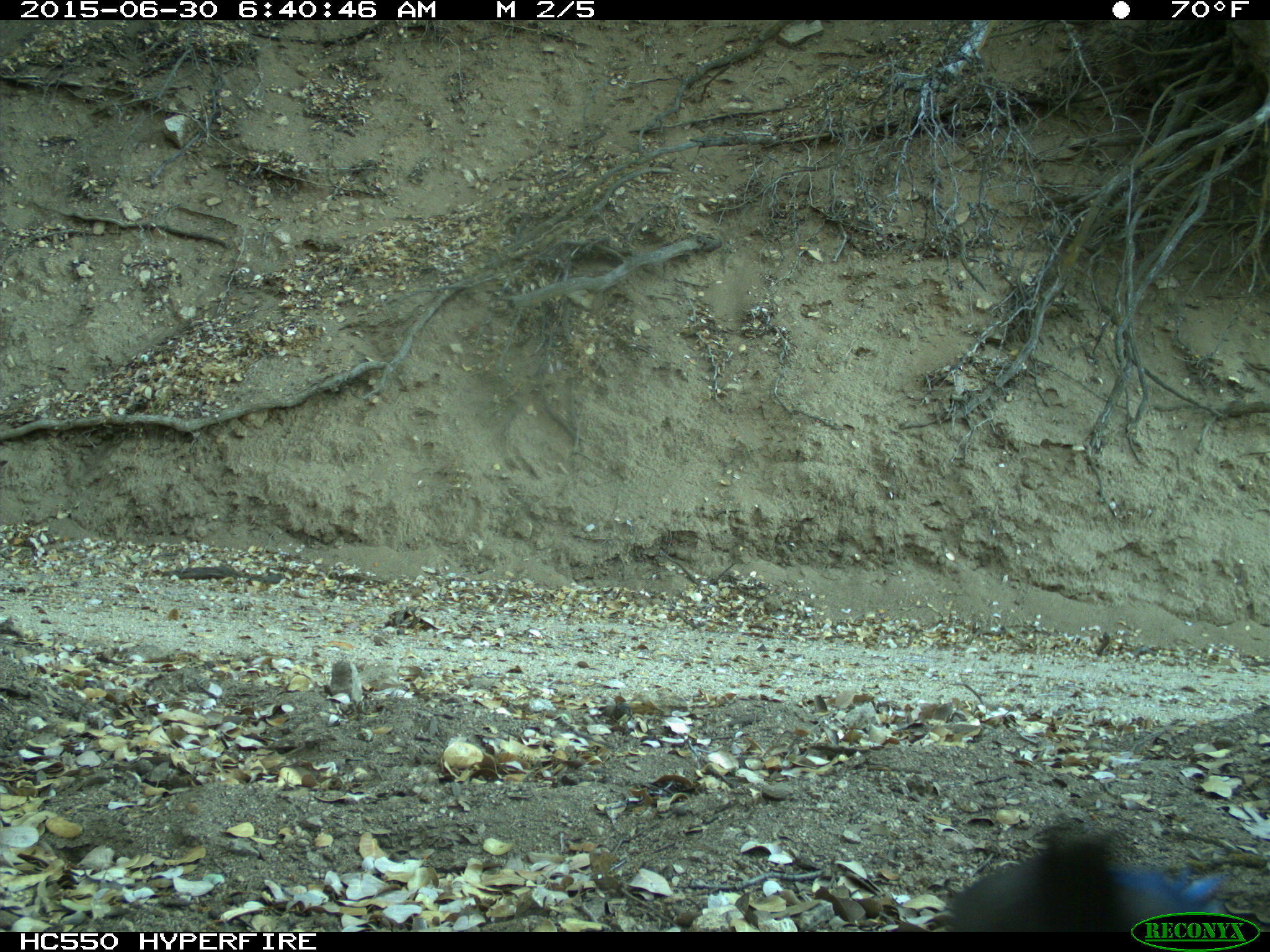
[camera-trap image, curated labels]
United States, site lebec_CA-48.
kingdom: Animalia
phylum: Chordata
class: Aves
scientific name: Aves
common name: birds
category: unidentified bird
Unidentified bird (birds) (Aves).